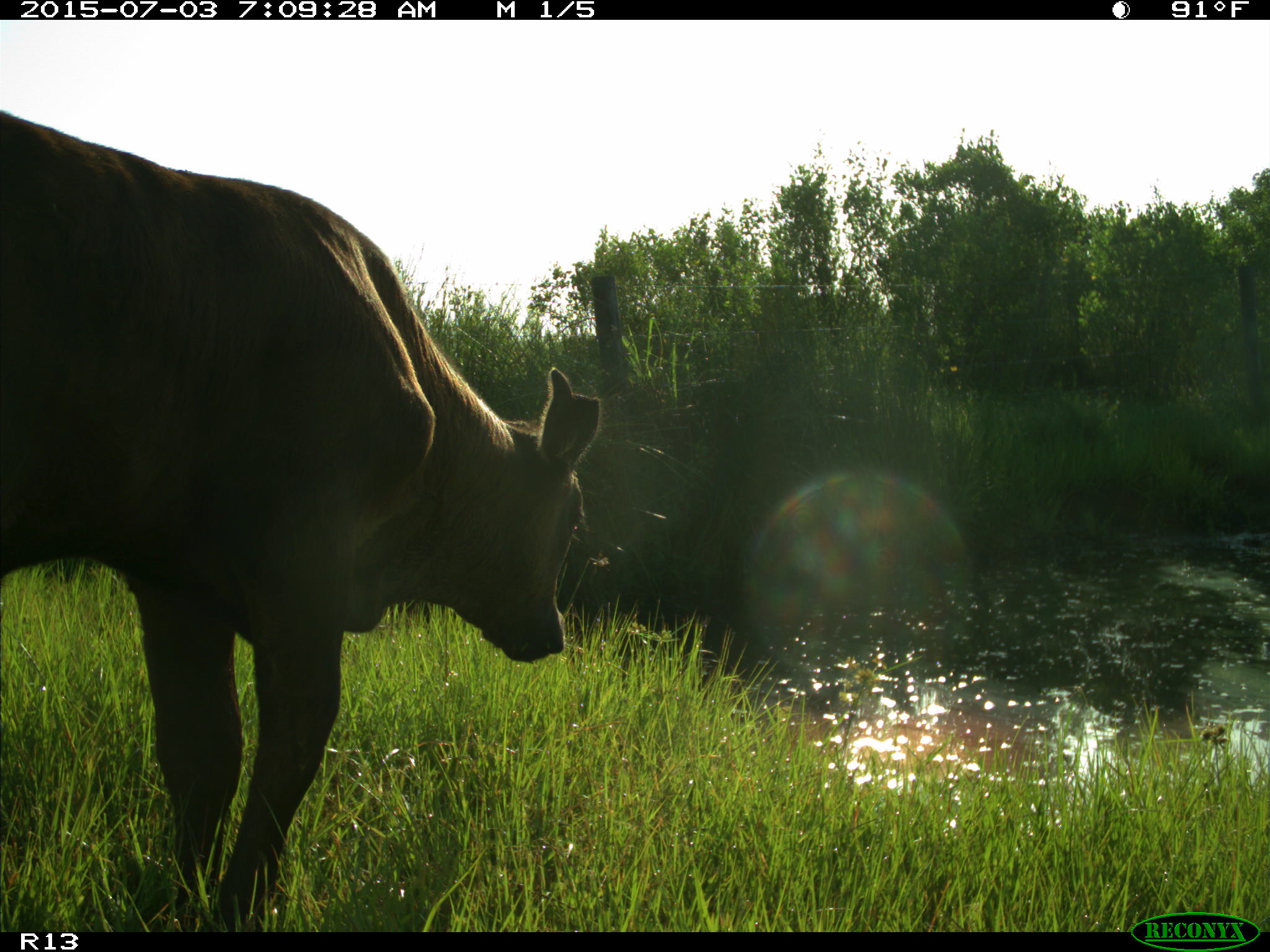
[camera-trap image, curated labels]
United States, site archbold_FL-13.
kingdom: Animalia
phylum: Chordata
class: Mammalia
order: Artiodactyla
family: Bovidae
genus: Bos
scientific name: Bos taurus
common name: domestic cow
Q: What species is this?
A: Bos taurus (domestic cow).